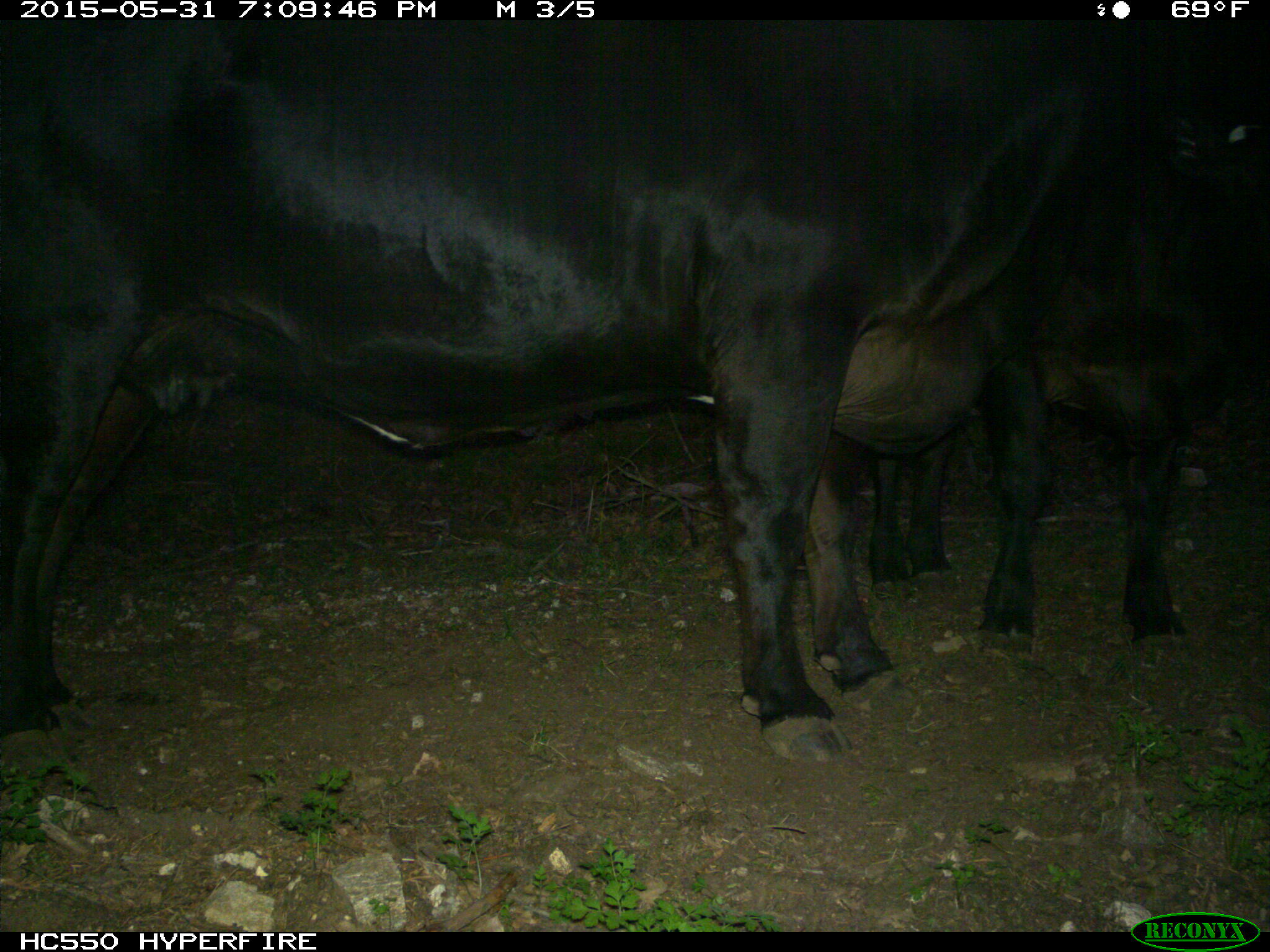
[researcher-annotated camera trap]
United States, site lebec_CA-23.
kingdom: Animalia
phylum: Chordata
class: Mammalia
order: Artiodactyla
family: Bovidae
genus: Bos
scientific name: Bos taurus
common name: domestic cow